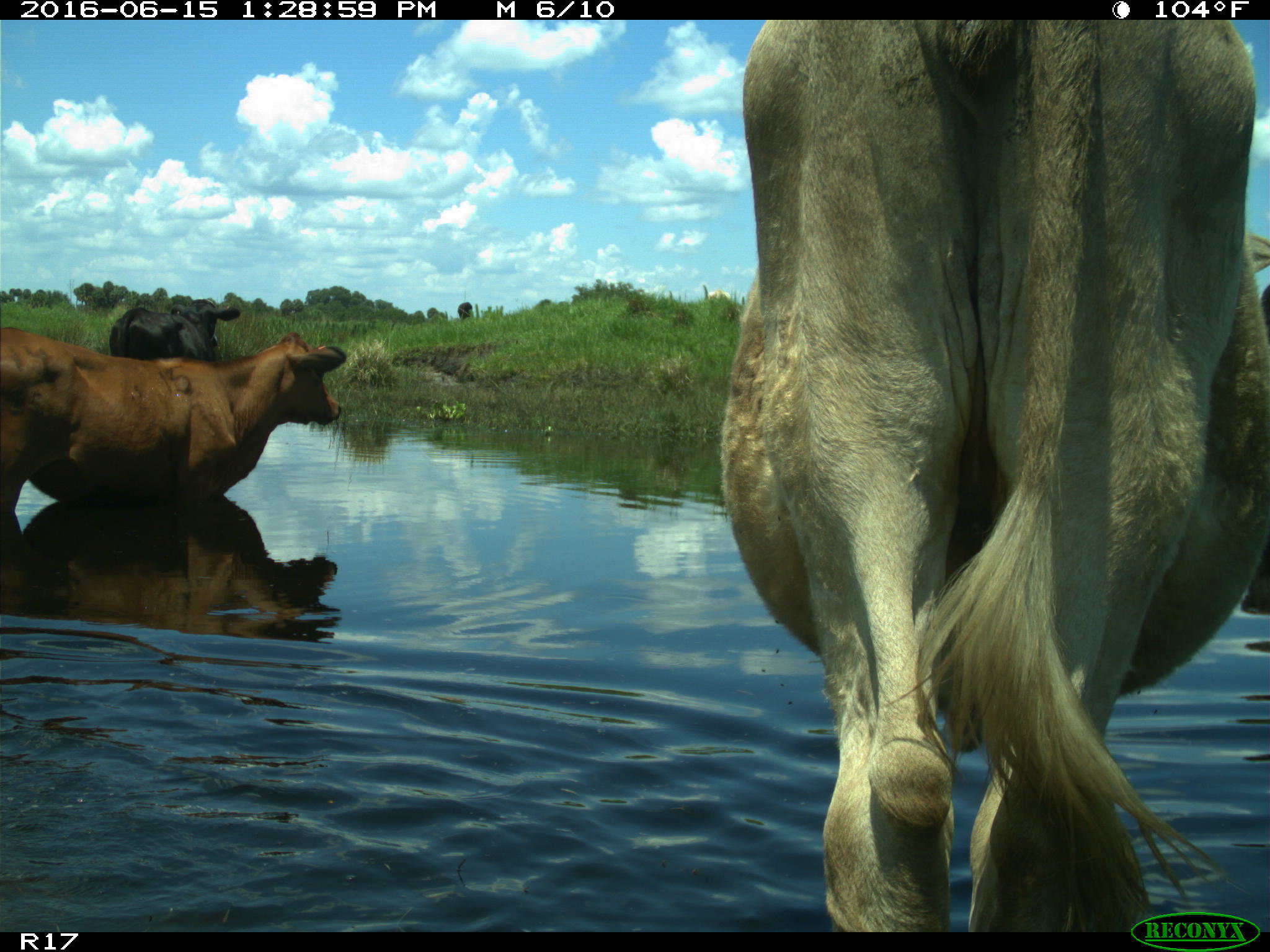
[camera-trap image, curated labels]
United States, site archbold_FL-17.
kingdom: Animalia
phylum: Chordata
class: Mammalia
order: Artiodactyla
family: Bovidae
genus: Bos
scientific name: Bos taurus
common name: domestic cow